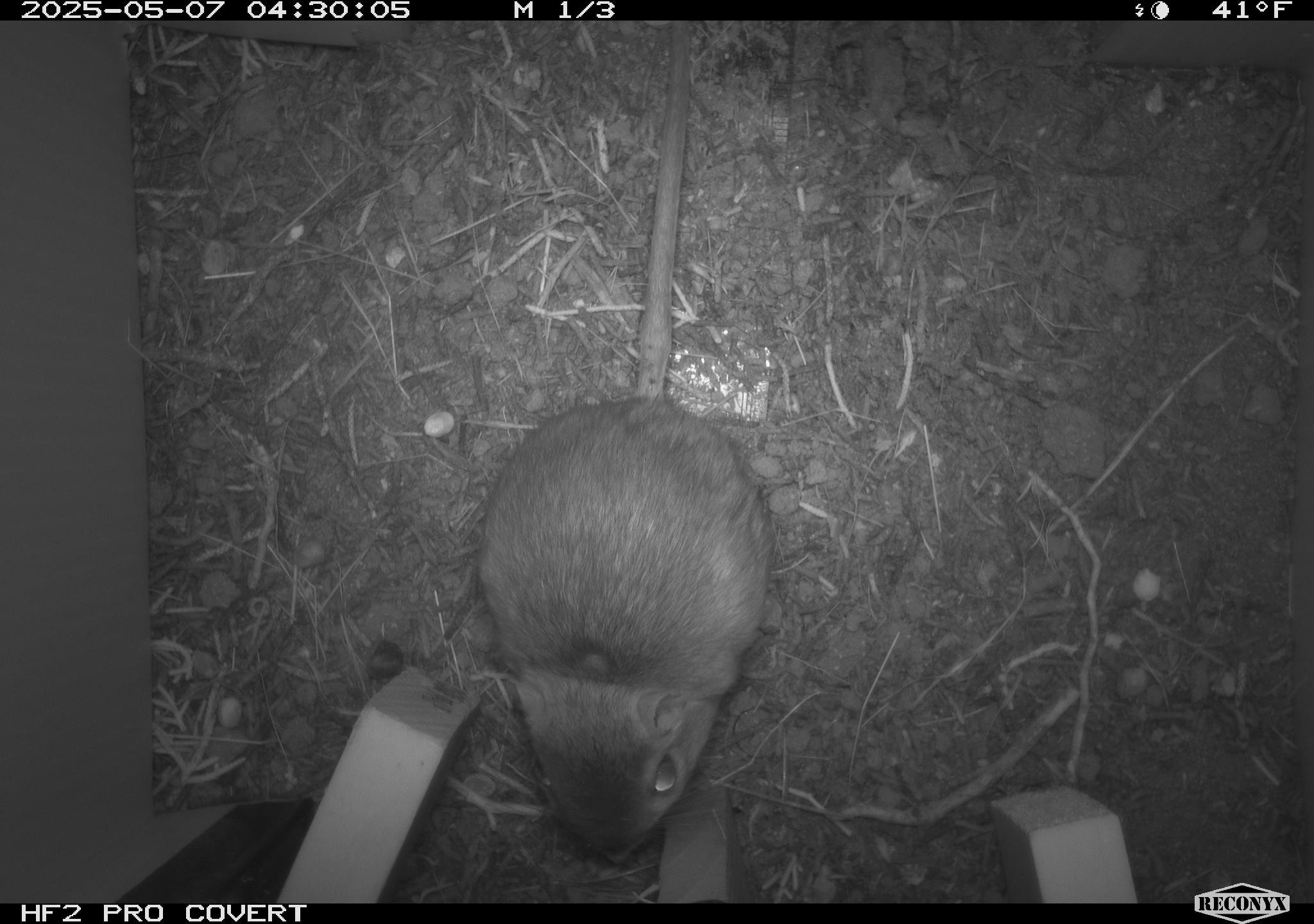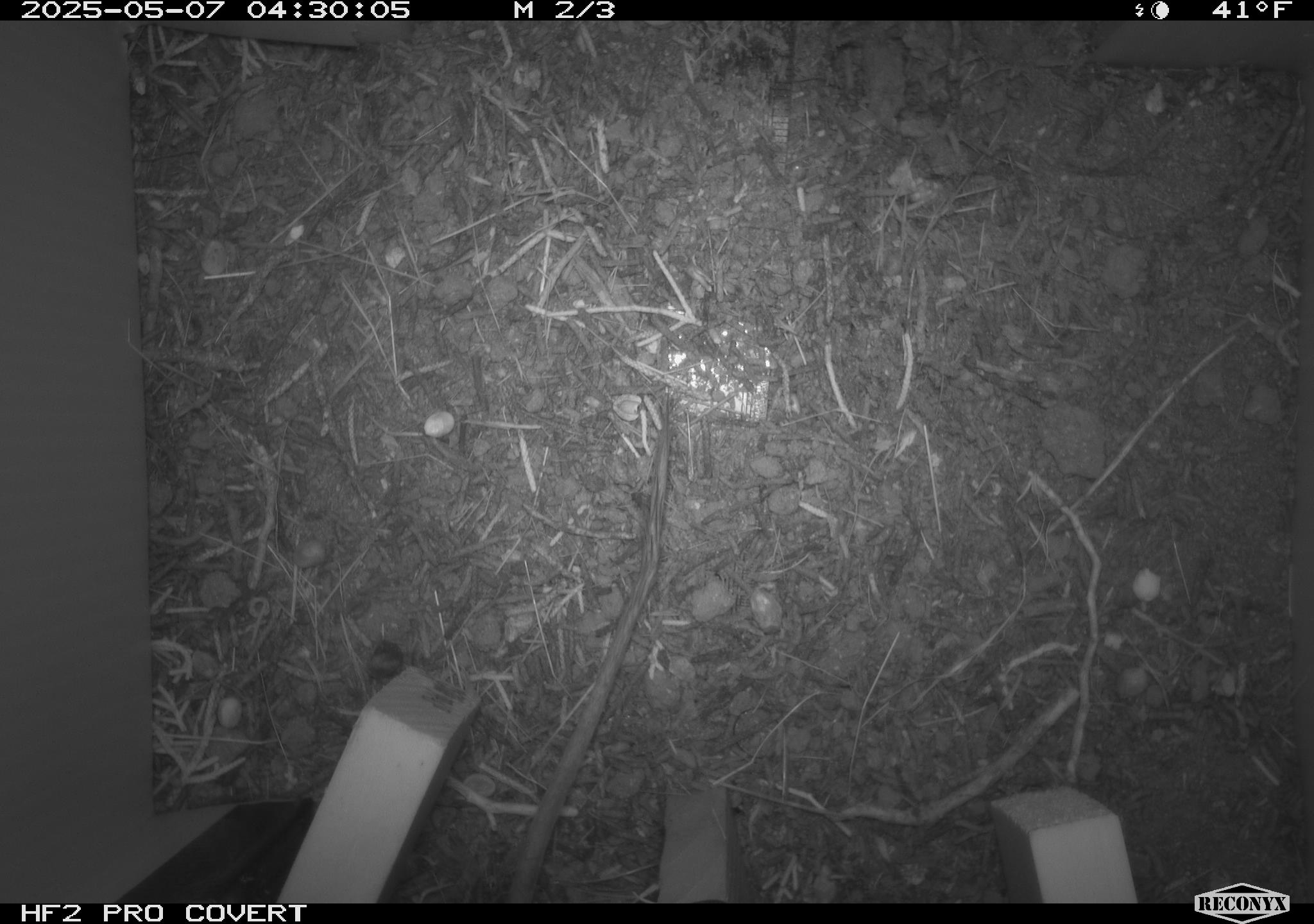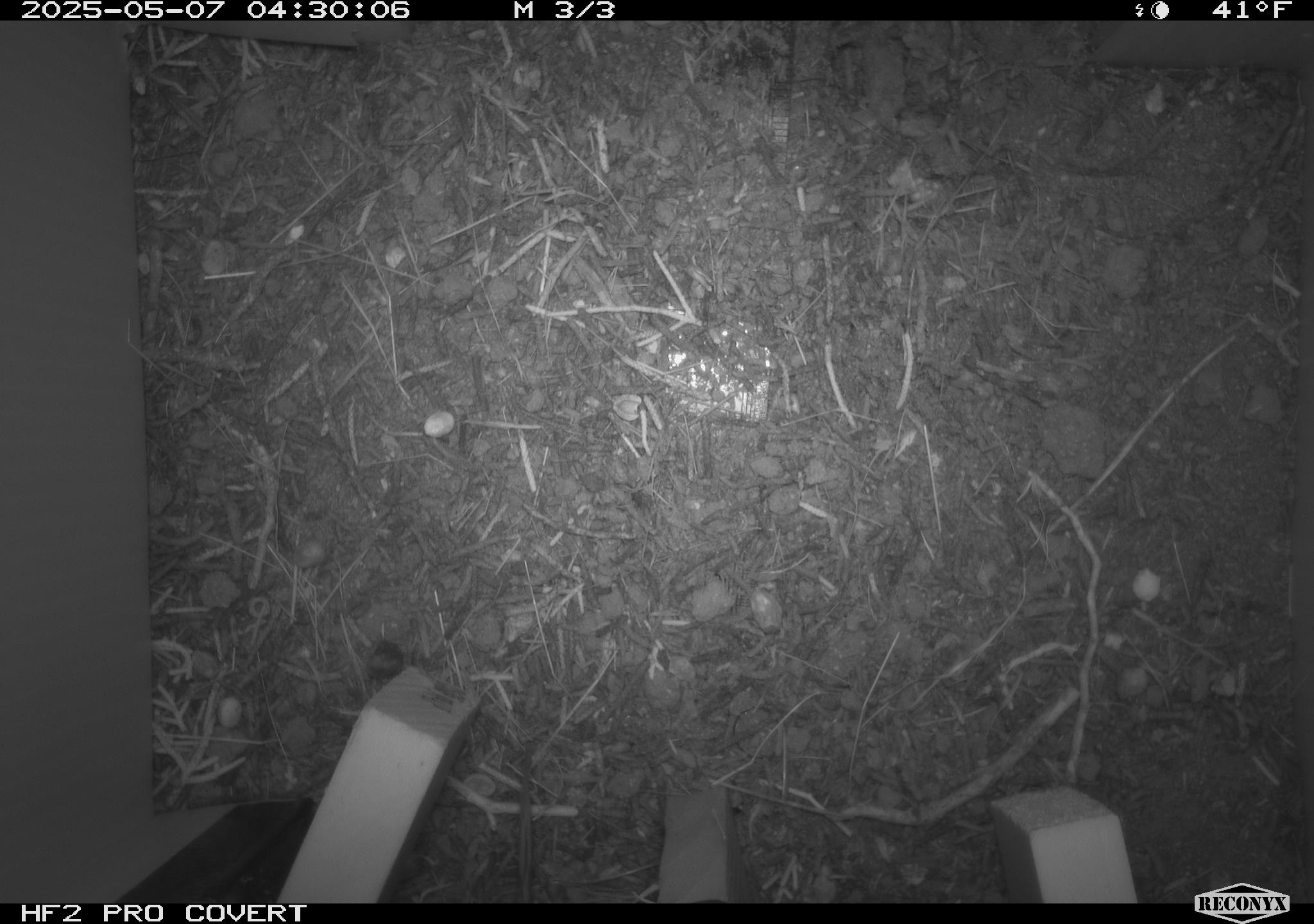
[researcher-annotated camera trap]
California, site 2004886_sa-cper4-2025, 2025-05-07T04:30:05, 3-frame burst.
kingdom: Animalia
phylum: Chordata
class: Mammalia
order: Rodentia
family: Heteromyidae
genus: Dipodomys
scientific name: Dipodomys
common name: kangaroo rats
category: dipodomys species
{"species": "dipodomys species (kangaroo rats) (Dipodomys)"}